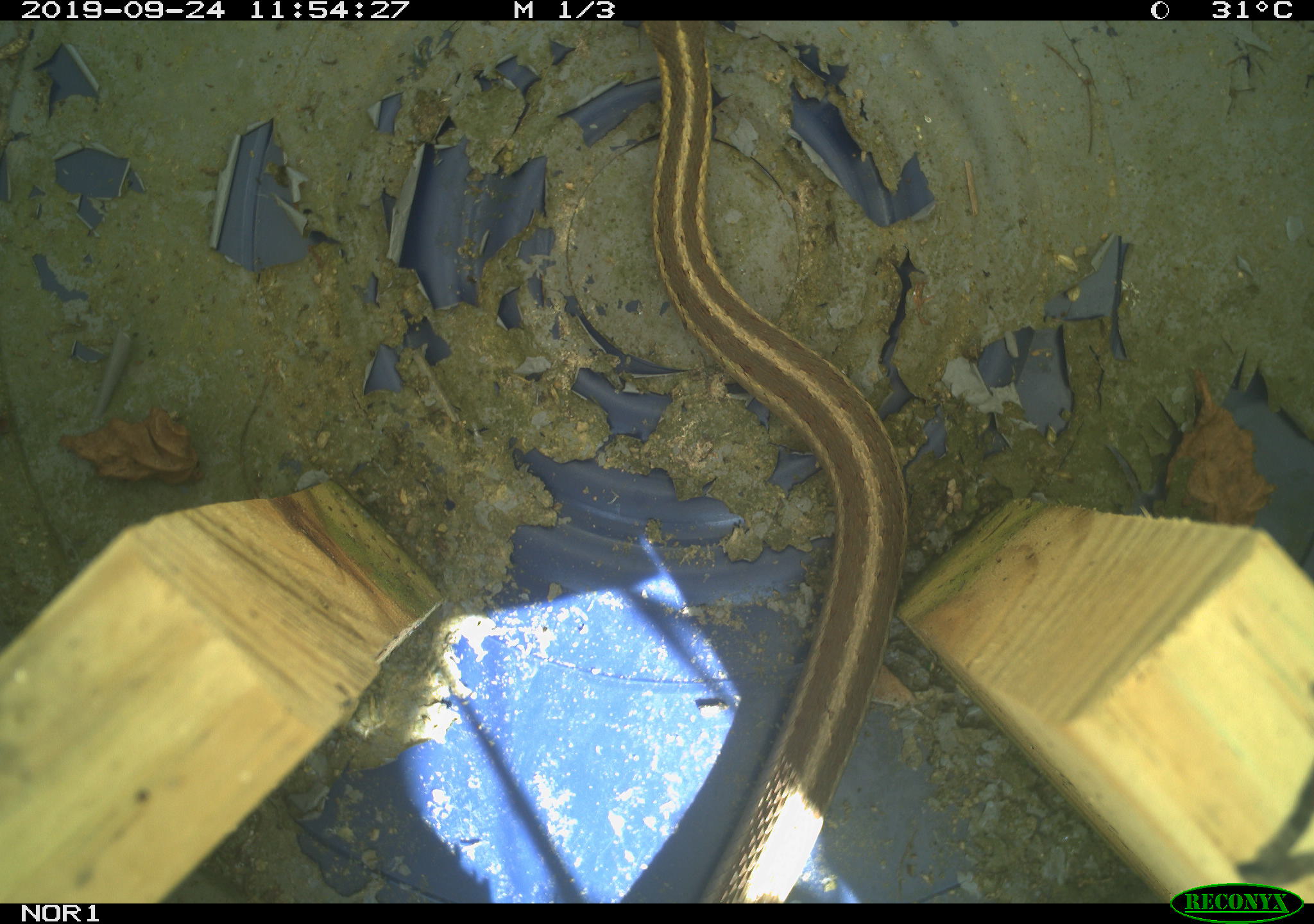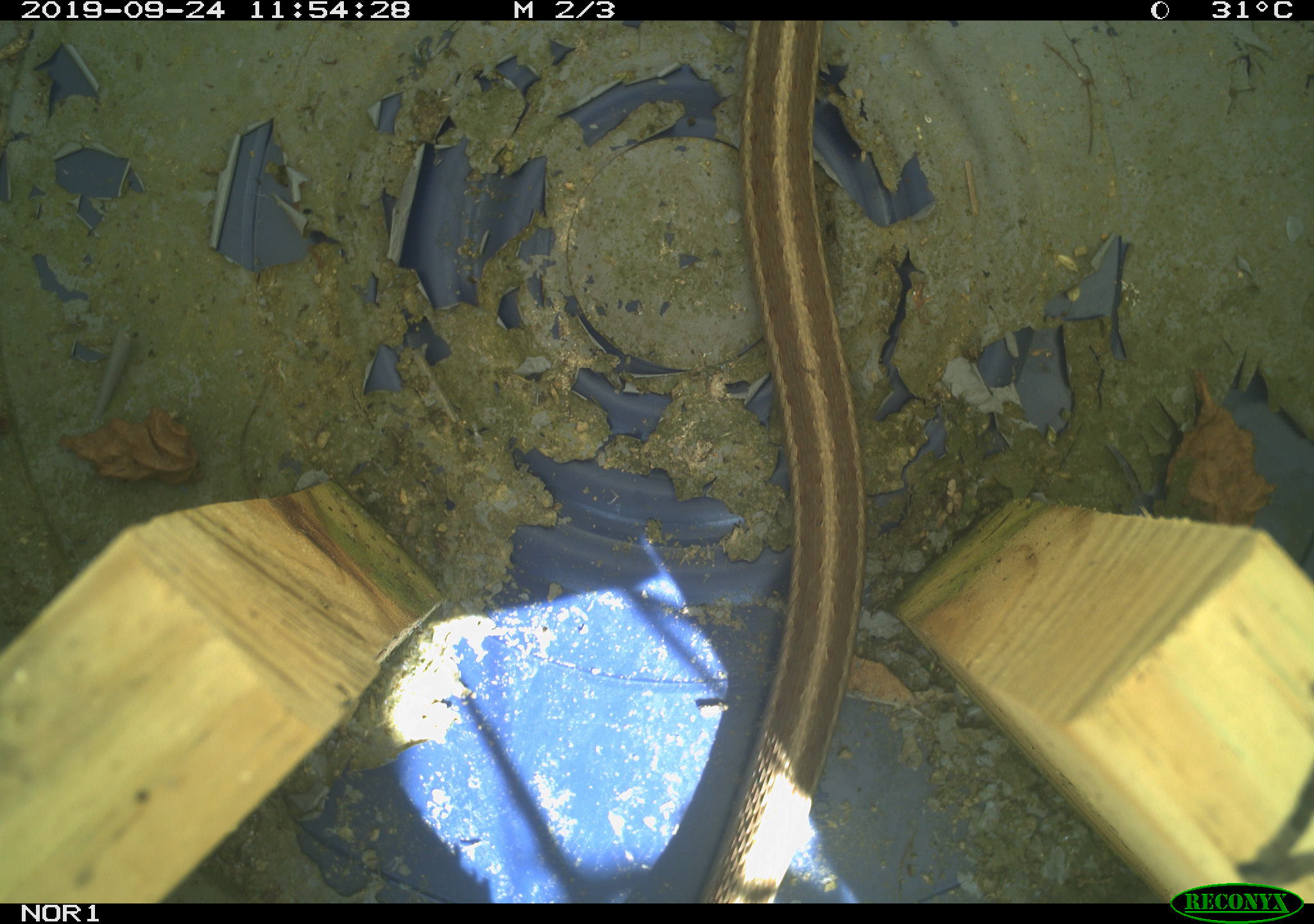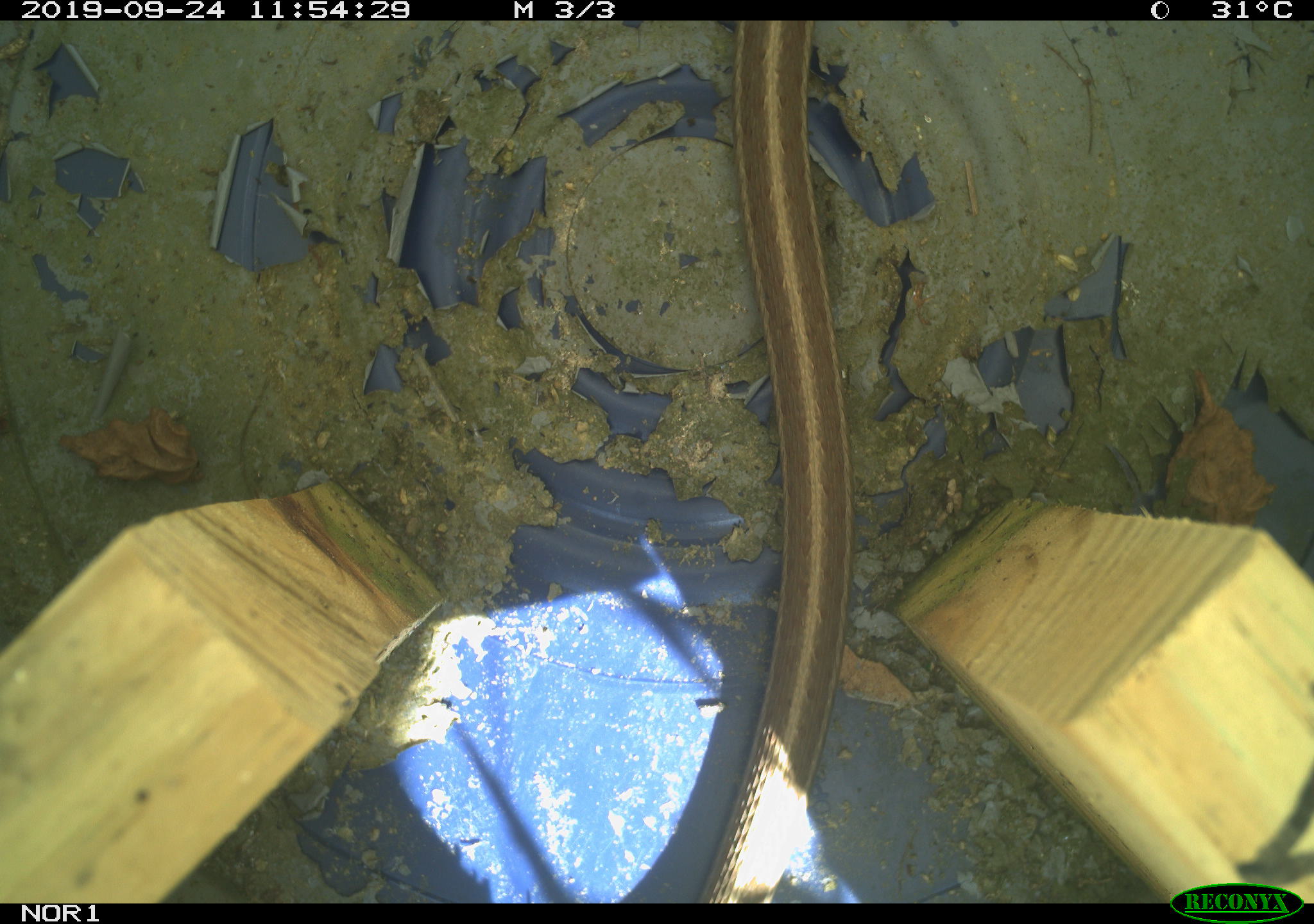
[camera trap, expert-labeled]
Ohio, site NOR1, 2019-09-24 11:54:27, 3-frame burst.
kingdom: Animalia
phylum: Chordata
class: Reptilia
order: Squamata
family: Colubridae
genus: Thamnophis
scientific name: Thamnophis sirtalis sirtalis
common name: eastern gartersnake